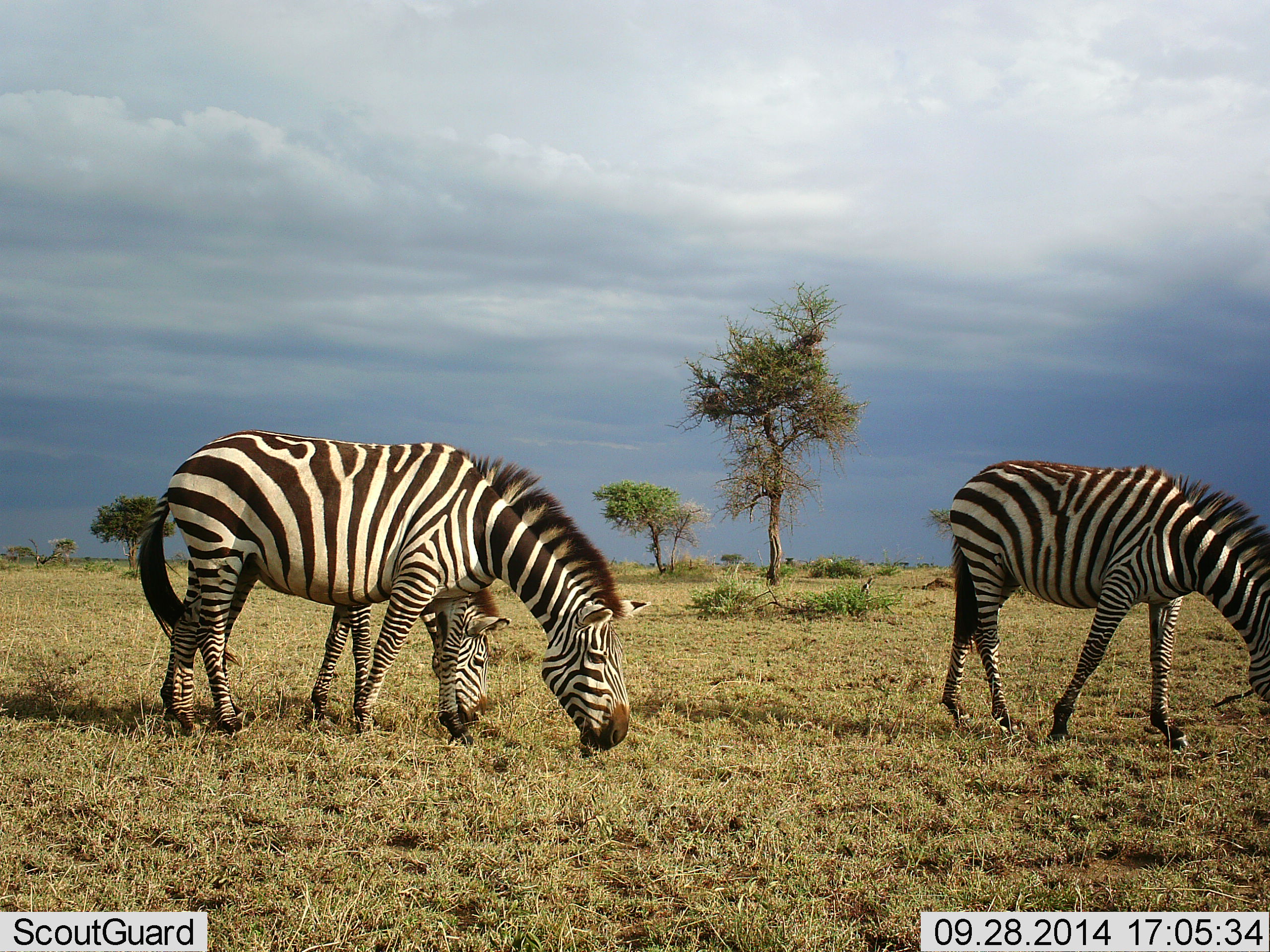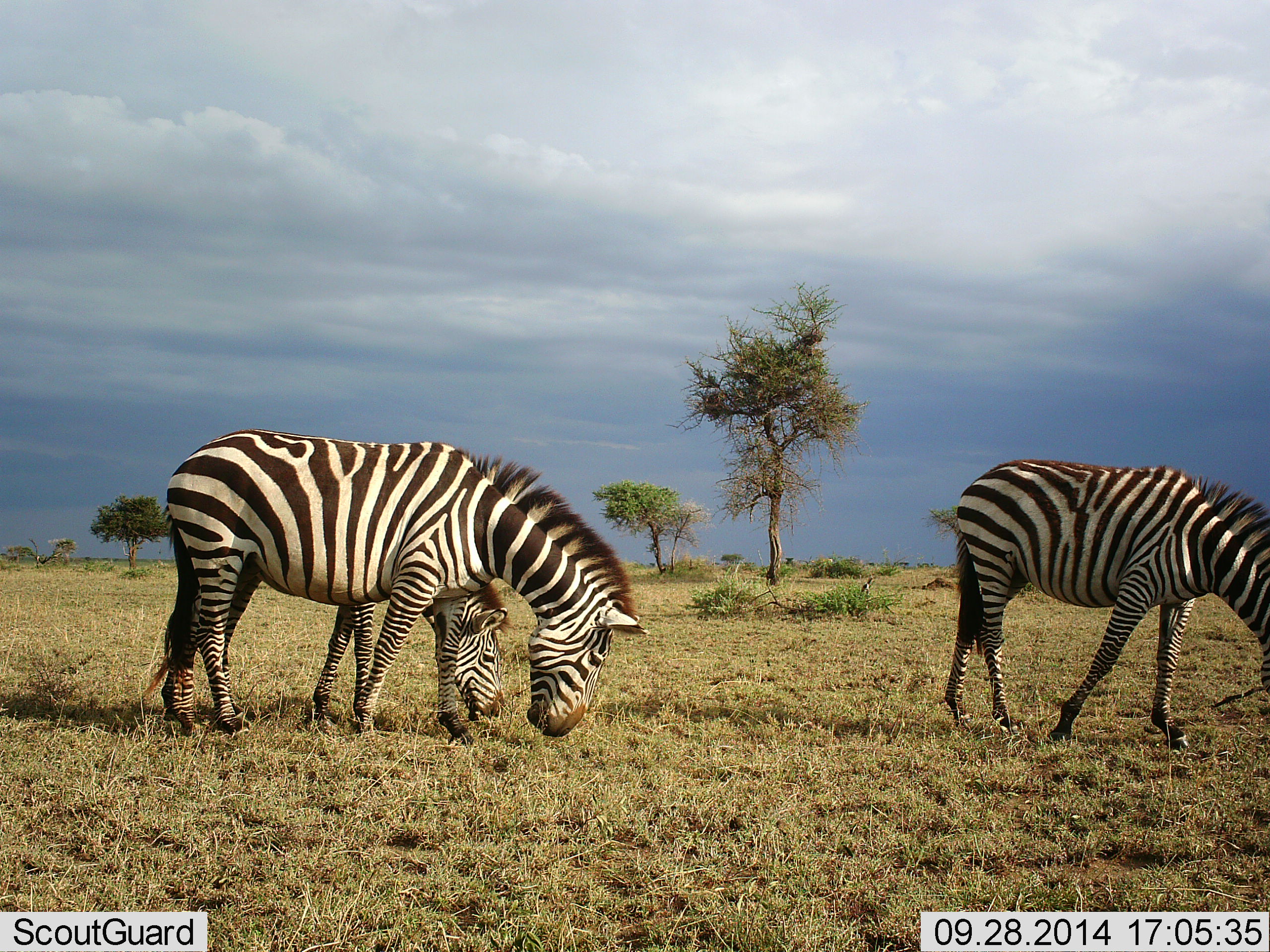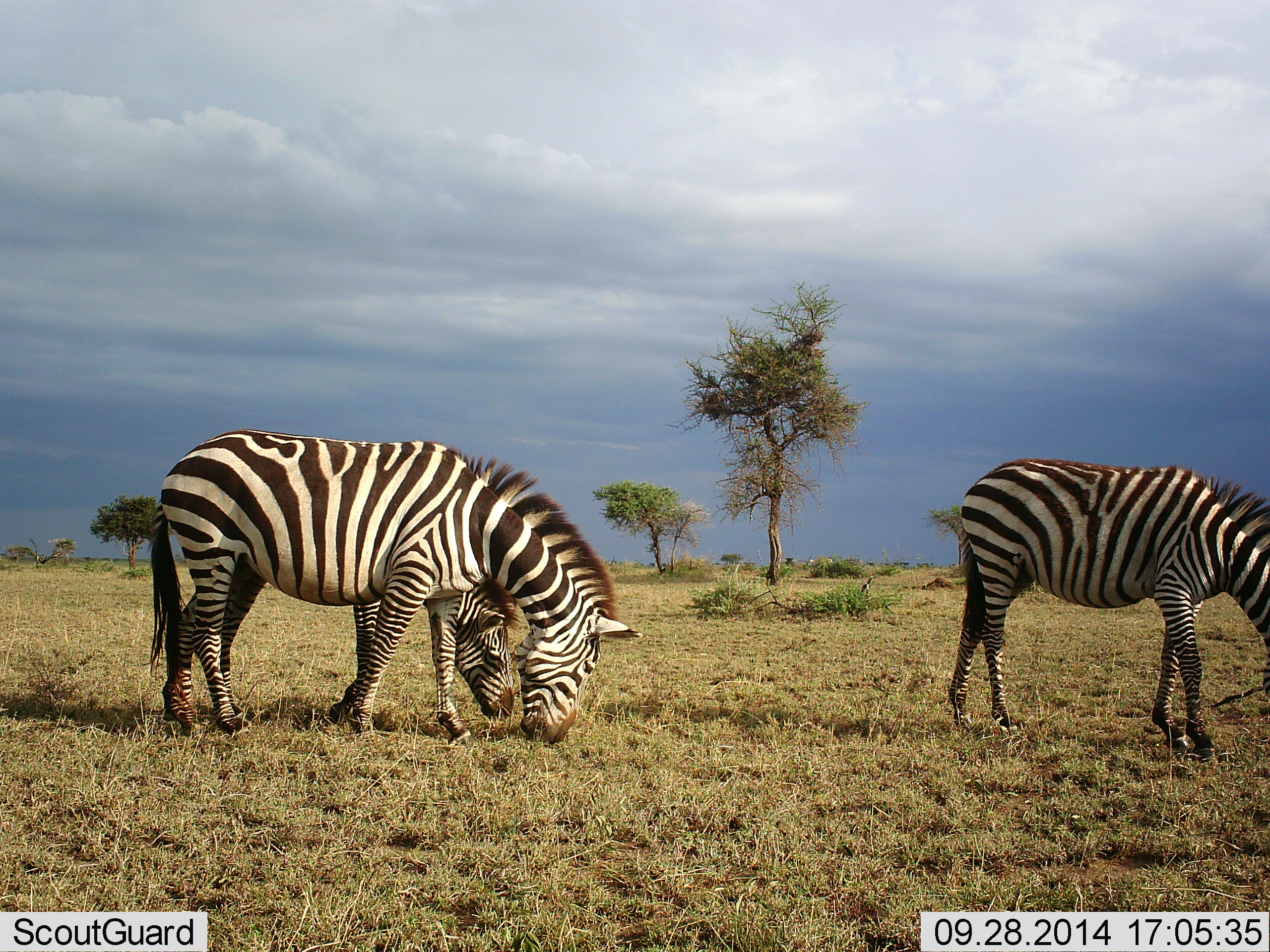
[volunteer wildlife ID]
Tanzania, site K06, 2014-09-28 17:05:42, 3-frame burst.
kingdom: Animalia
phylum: Chordata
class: Mammalia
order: Perissodactyla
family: Equidae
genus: Equus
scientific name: Equus quagga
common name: plains zebra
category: zebra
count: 3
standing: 10%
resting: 0%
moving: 20%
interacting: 0%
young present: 30%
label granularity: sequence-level